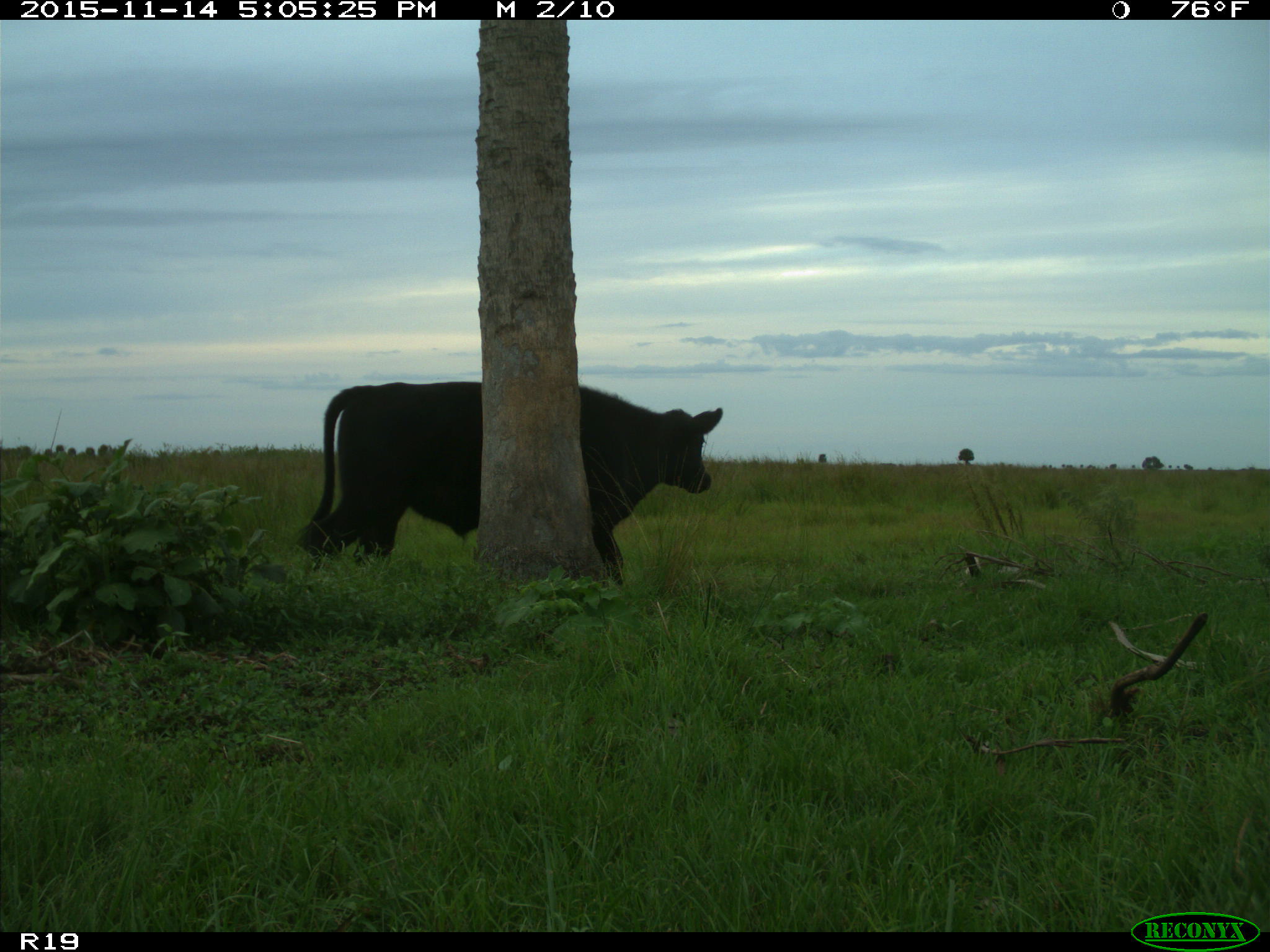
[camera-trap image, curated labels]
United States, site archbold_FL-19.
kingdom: Animalia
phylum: Chordata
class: Mammalia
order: Artiodactyla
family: Bovidae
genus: Bos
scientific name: Bos taurus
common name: domestic cow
Bos taurus (domestic cow).